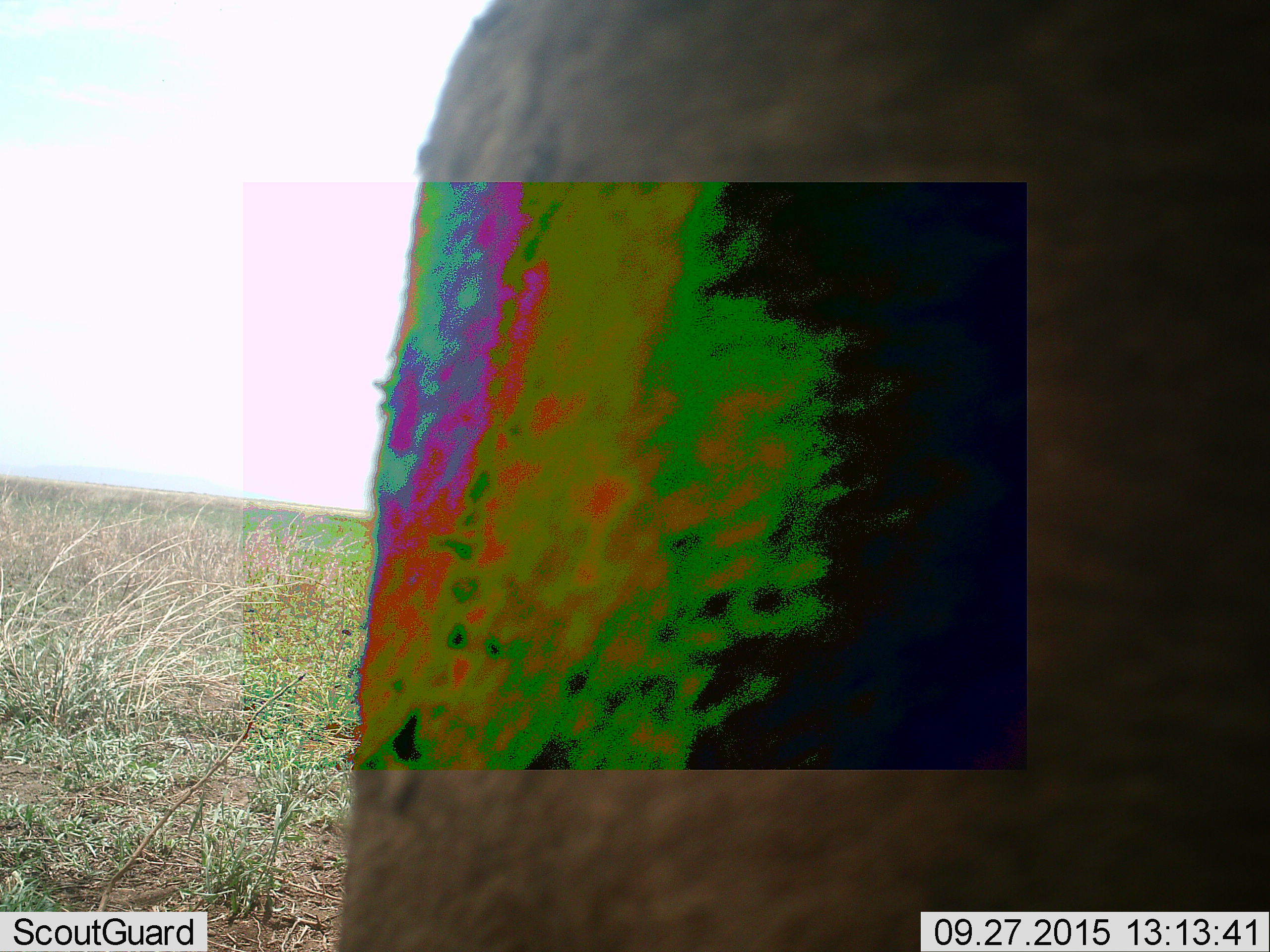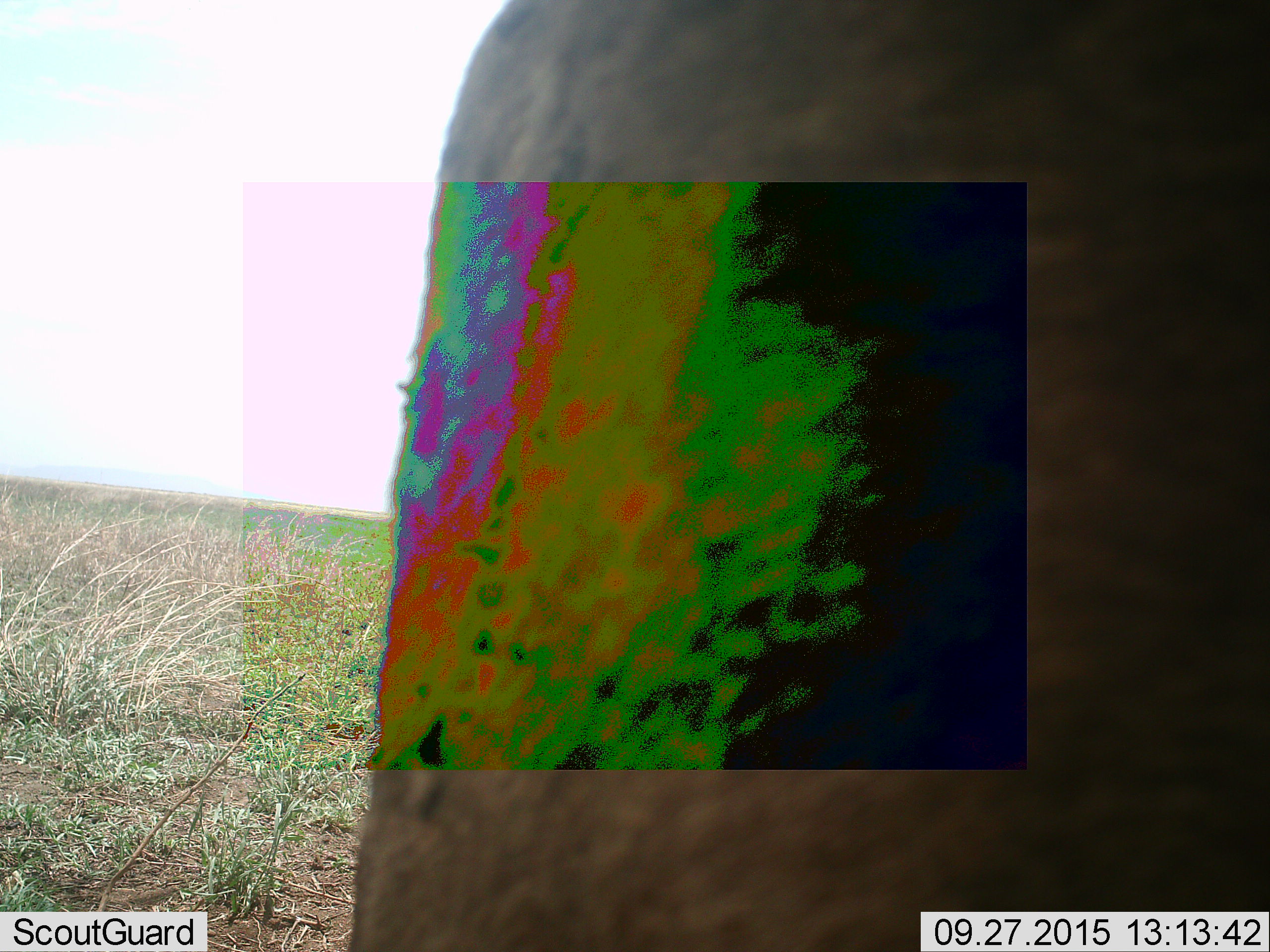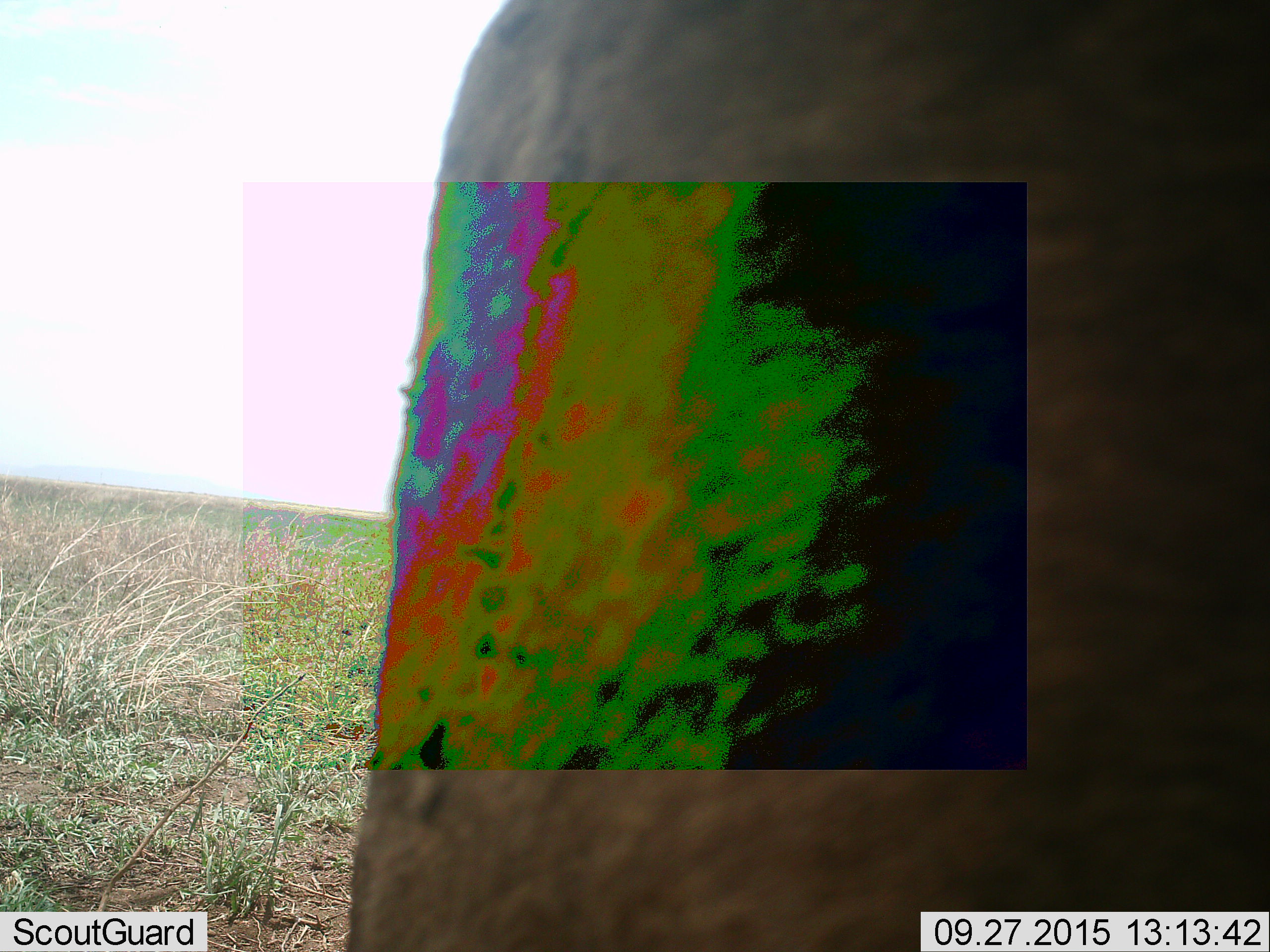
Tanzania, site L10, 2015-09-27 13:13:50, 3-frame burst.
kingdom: Animalia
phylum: Chordata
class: Mammalia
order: Proboscidea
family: Elephantidae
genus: Loxodonta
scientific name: Loxodonta africana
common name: african bush elephant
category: elephant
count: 1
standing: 100%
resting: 0%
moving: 0%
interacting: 0%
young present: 0%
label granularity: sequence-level